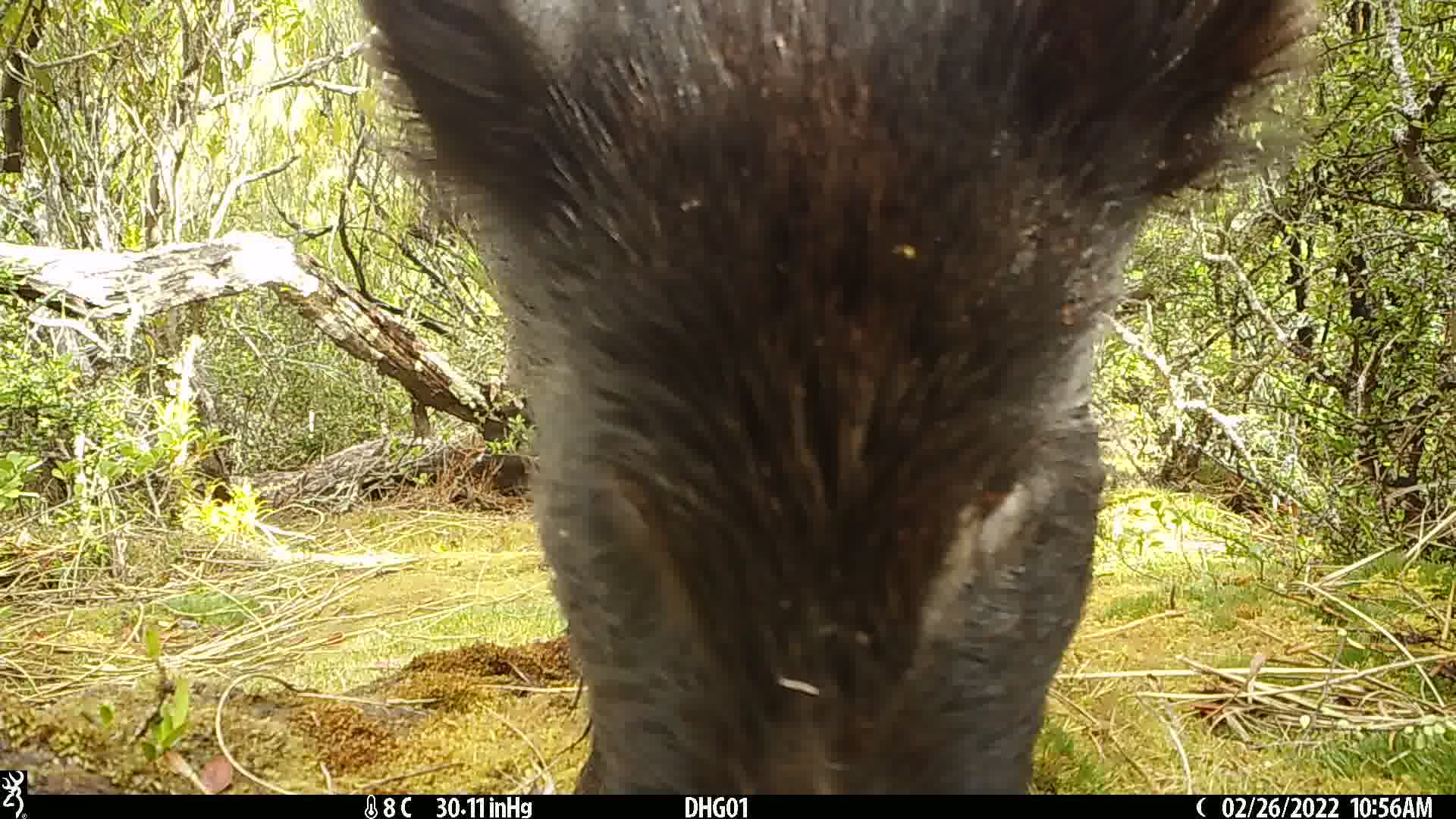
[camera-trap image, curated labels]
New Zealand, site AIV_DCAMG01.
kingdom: Animalia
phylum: Chordata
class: Mammalia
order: Artiodactyla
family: Suidae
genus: Sus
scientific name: Sus scrofa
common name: pig